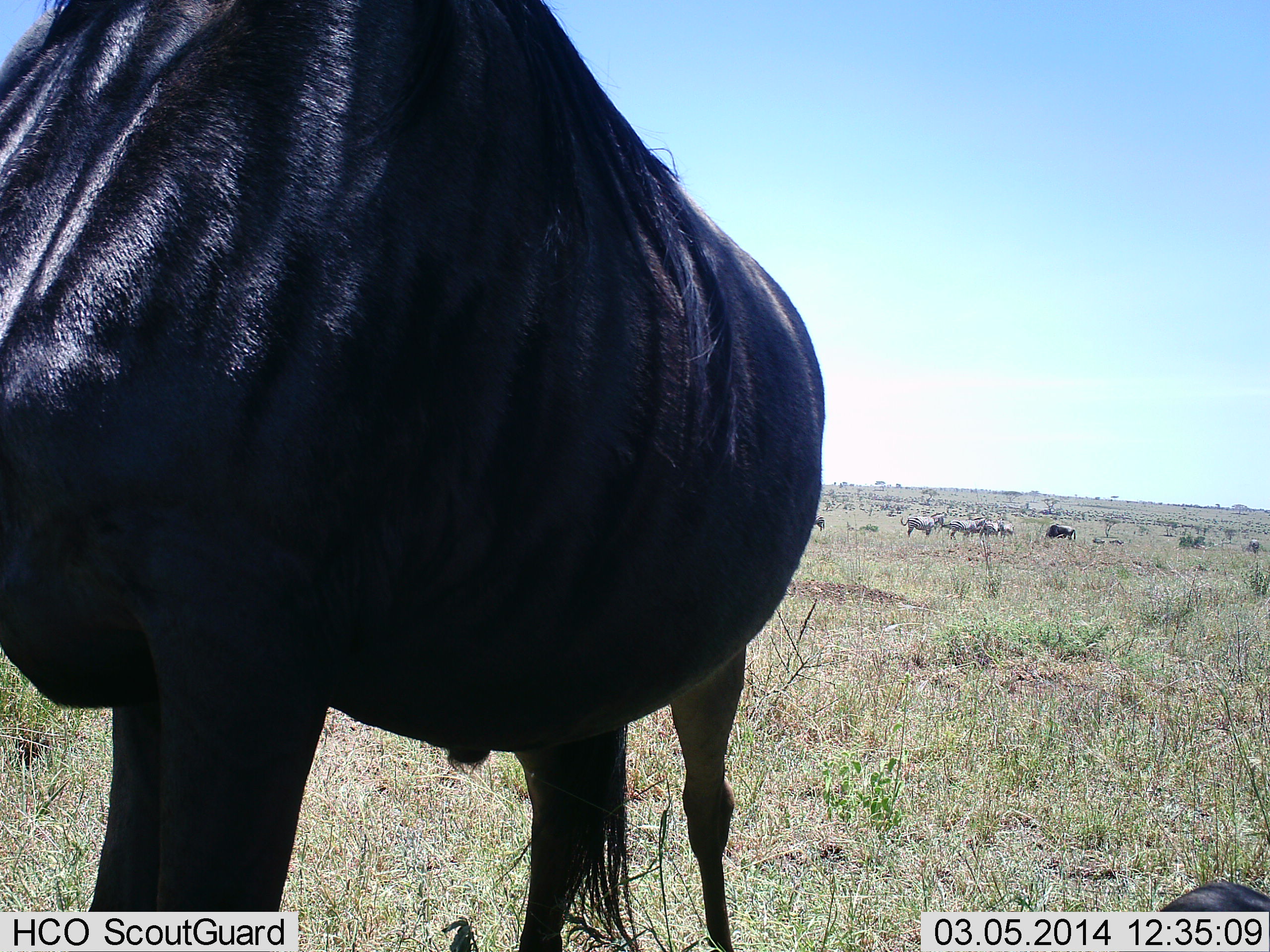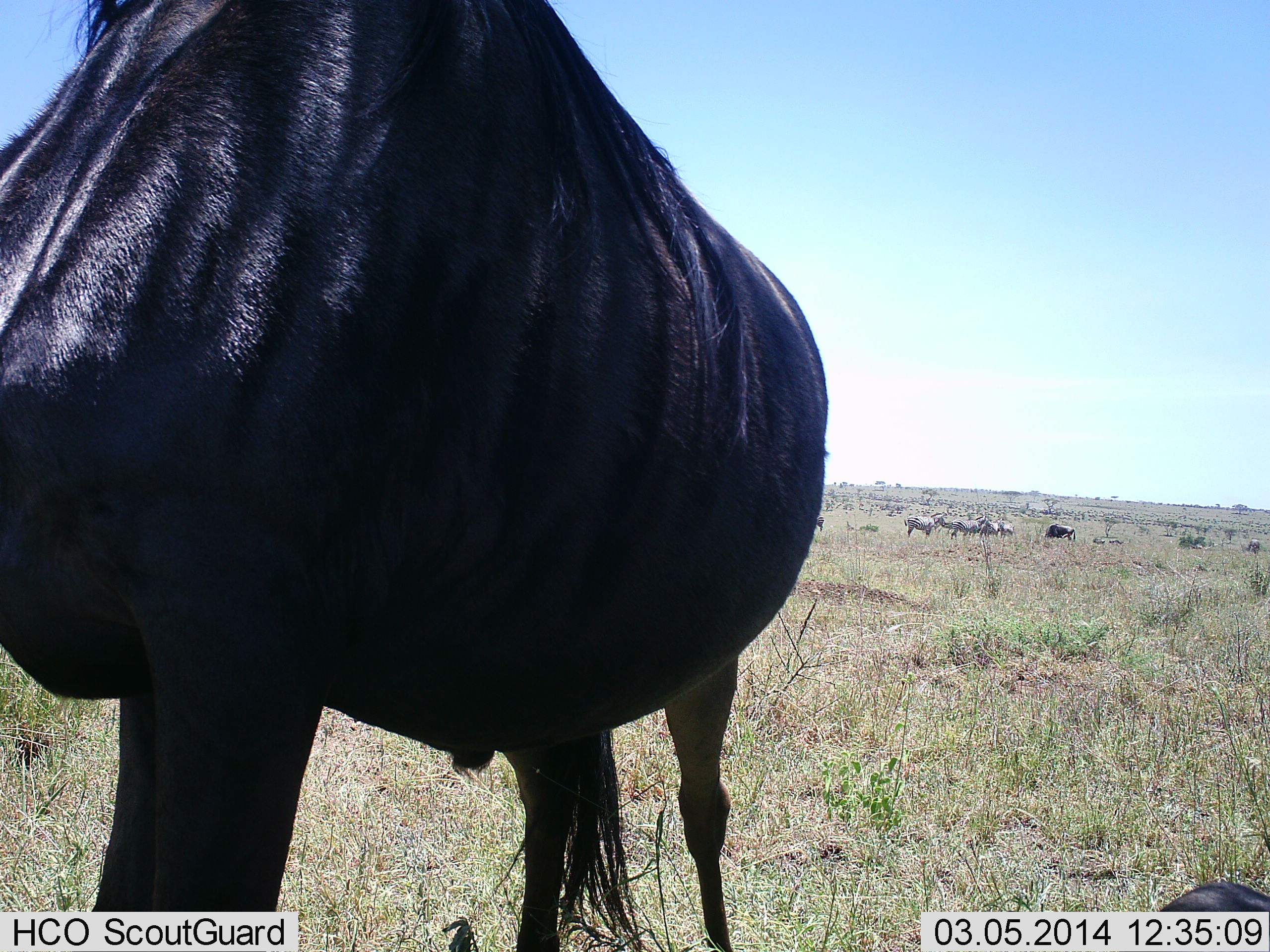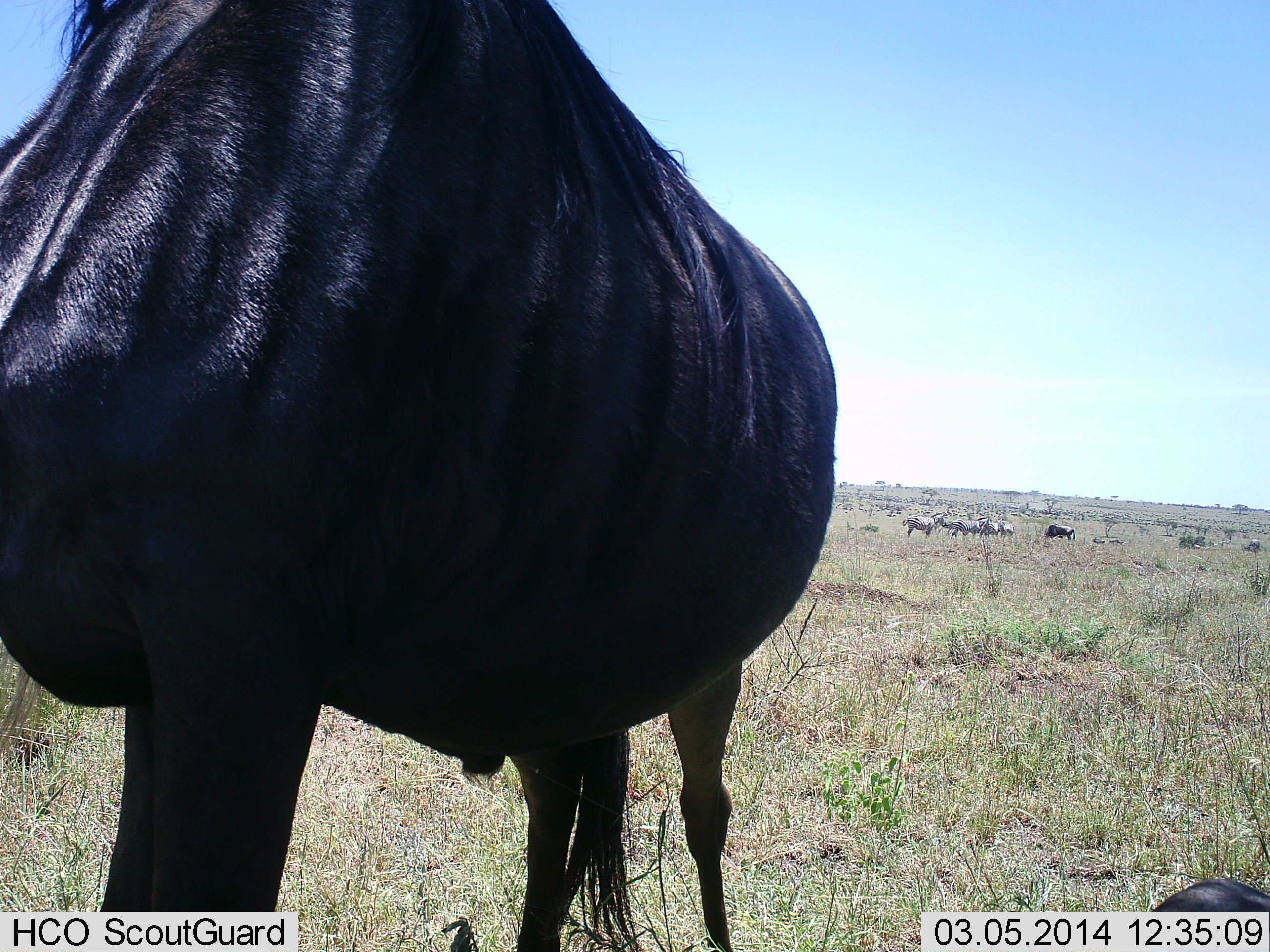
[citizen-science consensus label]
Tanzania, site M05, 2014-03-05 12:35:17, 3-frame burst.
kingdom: Animalia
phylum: Chordata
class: Mammalia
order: Artiodactyla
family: Bovidae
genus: Connochaetes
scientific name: Connochaetes taurinus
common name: blue wildebeest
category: wildebeest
Wildebeest (blue wildebeest) (Connochaetes taurinus), count 2. Behavior (volunteer vote fractions): standing 94%, resting 23%, moving 13%, interacting 2%. Young present (vote fraction): 0%. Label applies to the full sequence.